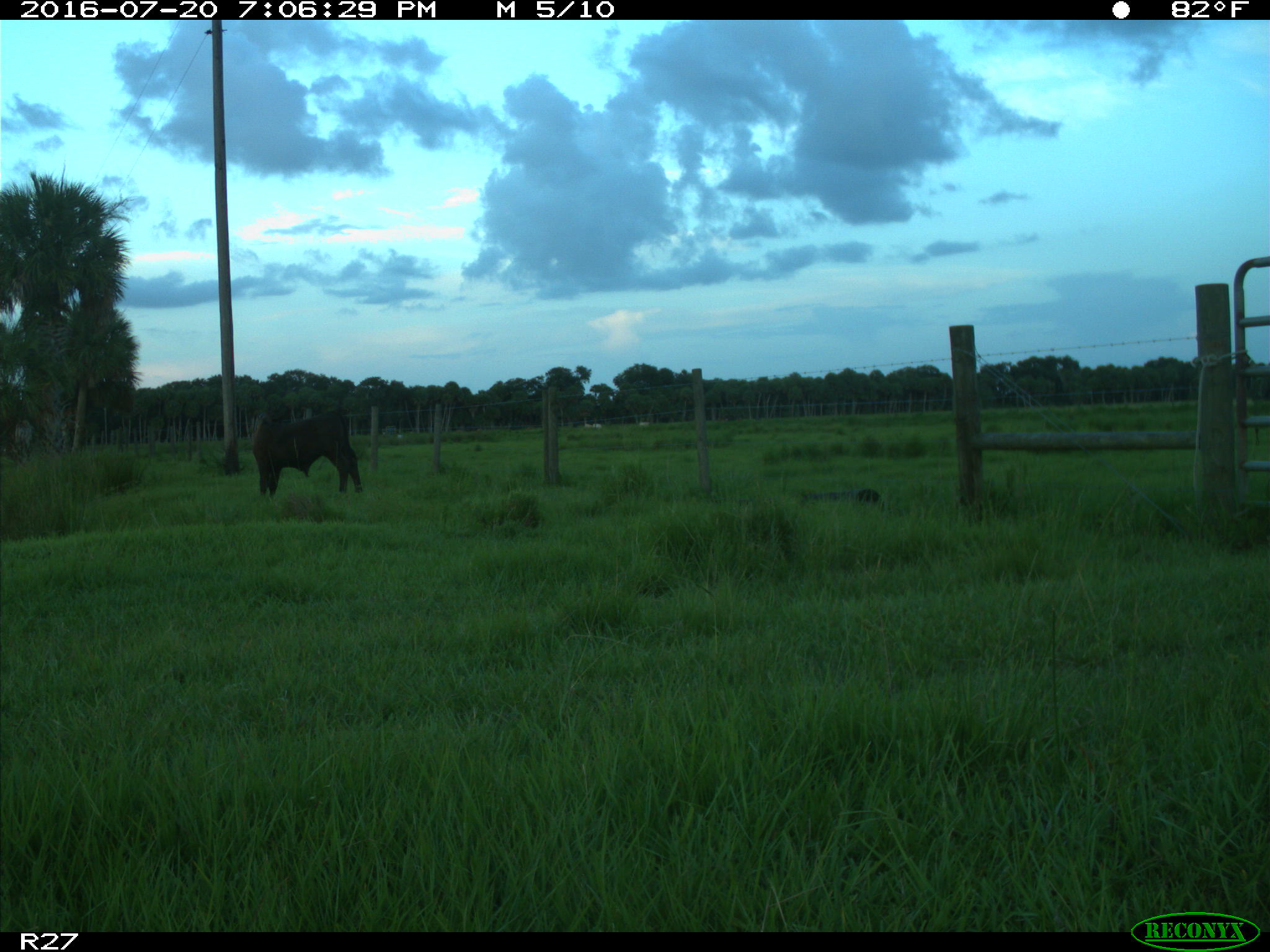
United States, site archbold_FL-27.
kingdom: Animalia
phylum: Chordata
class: Mammalia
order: Artiodactyla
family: Bovidae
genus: Bos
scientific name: Bos taurus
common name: domestic cow